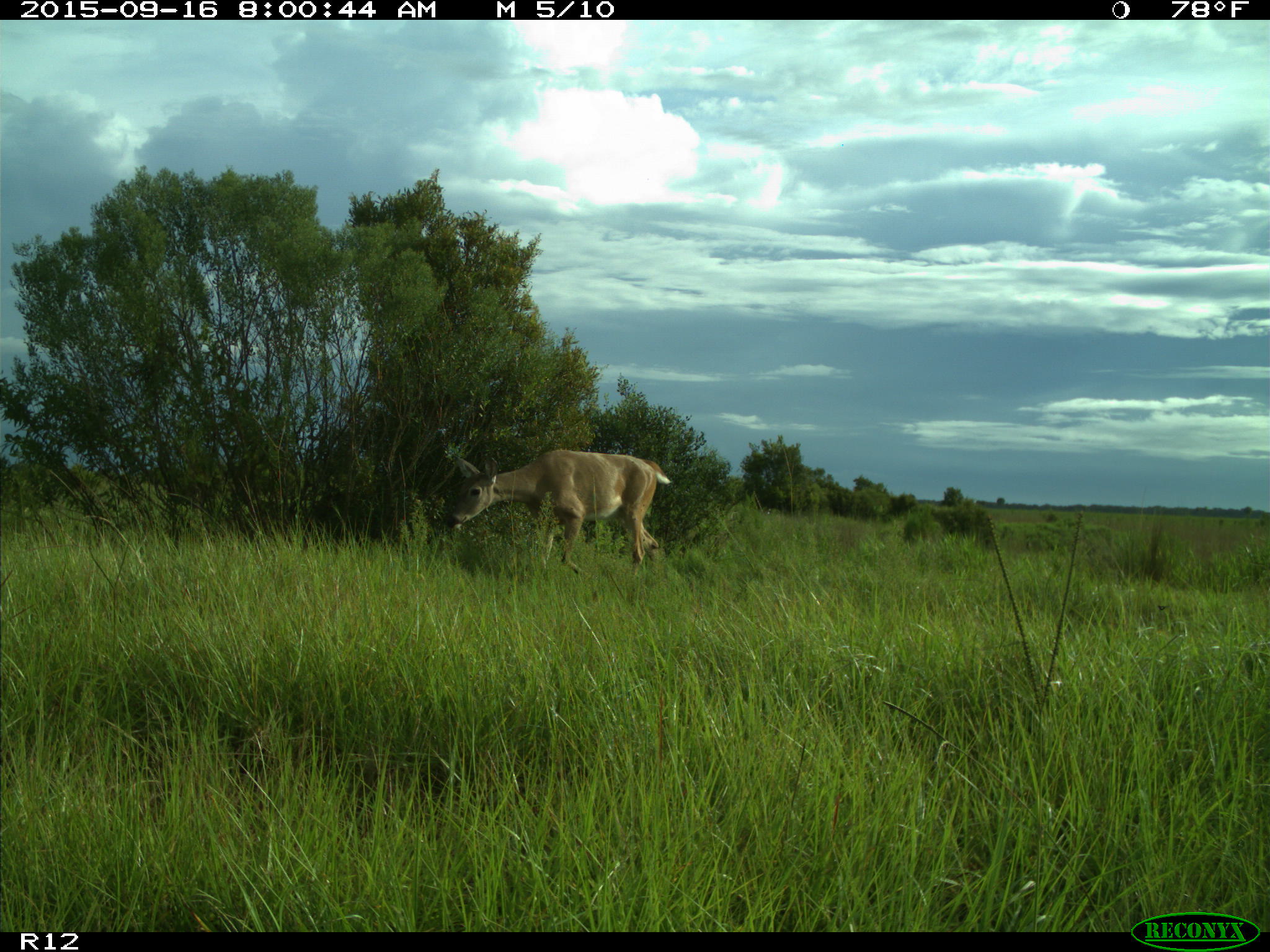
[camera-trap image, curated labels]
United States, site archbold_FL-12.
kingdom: Animalia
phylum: Chordata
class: Mammalia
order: Artiodactyla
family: Cervidae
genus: Odocoileus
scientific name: Odocoileus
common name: deer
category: unidentified deer